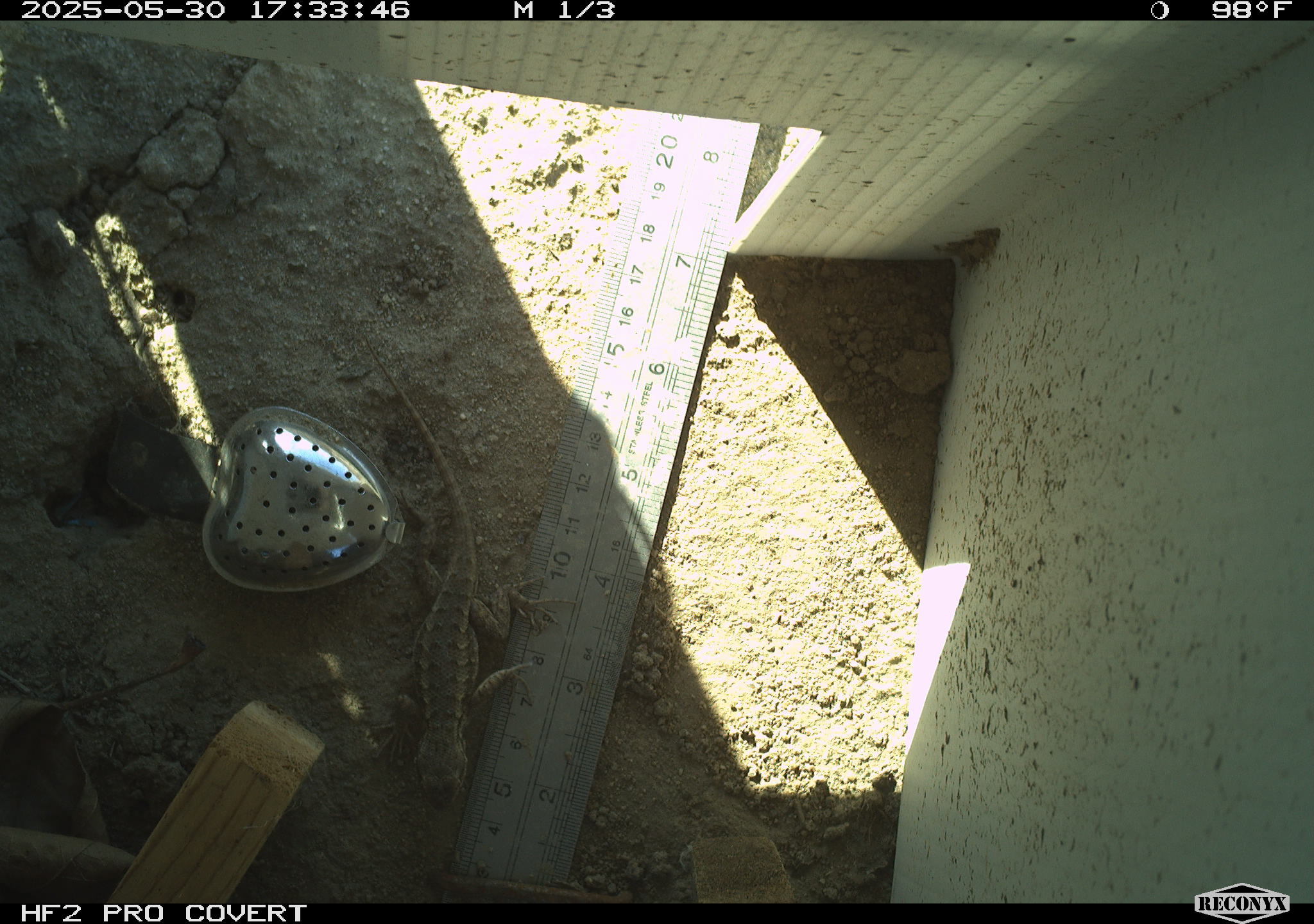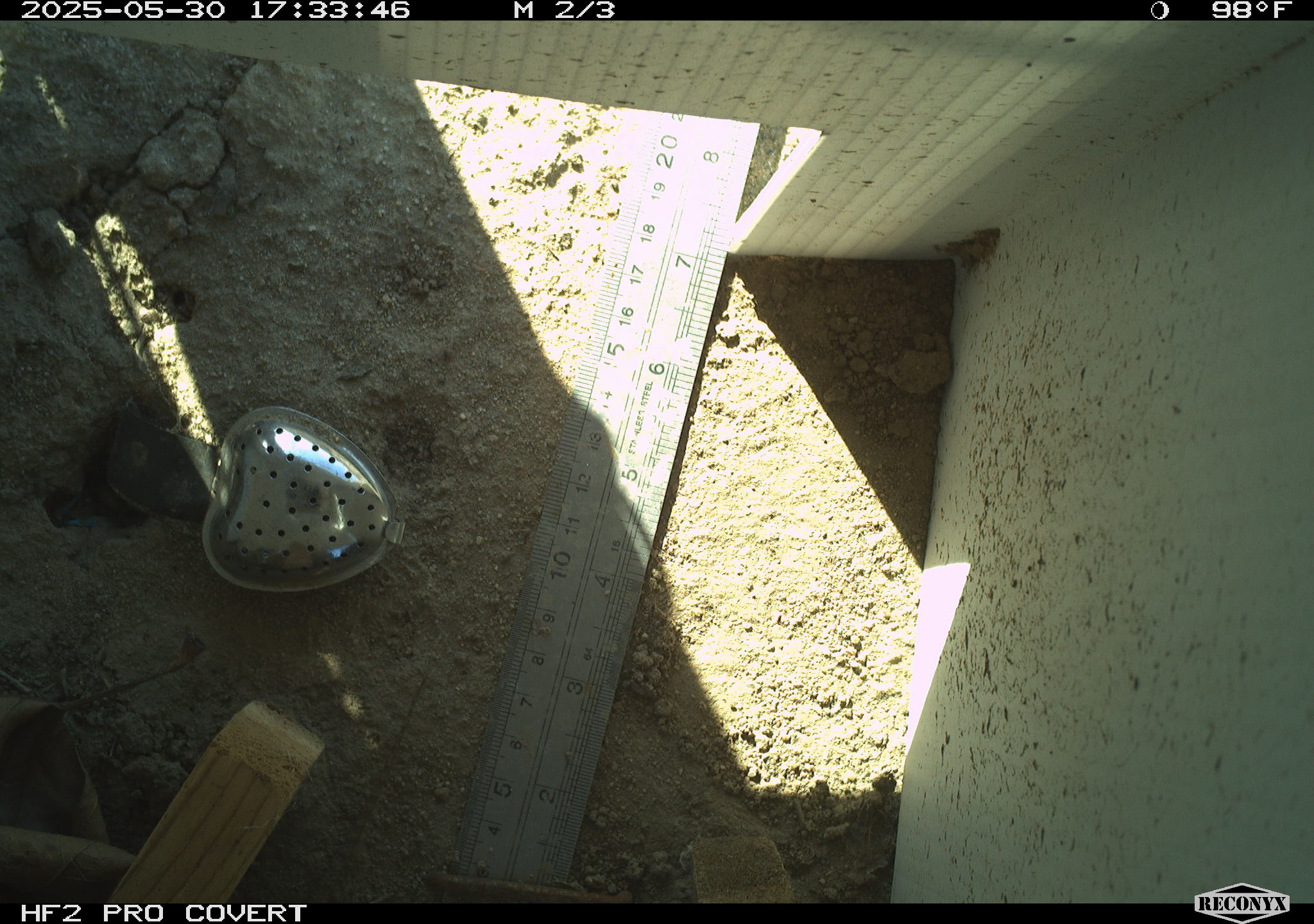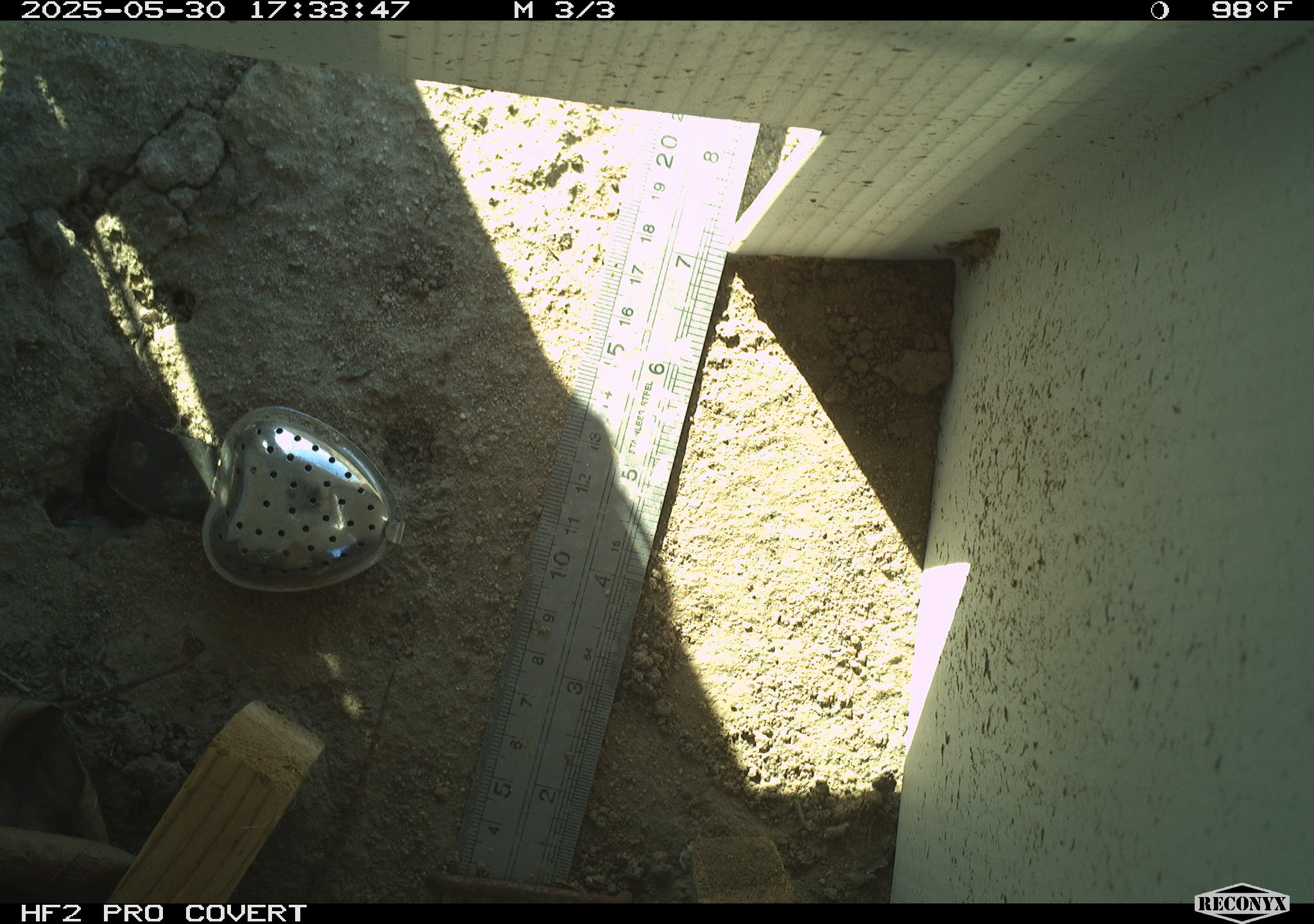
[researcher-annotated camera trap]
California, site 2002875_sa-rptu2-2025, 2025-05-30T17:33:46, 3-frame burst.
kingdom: Animalia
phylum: Chordata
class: Reptilia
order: Squamata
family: Phrynosomatidae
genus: Sceloporus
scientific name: Sceloporus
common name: spiny lizards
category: sceloporus species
Sceloporus species (spiny lizards) (Sceloporus).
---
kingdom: Animalia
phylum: Chordata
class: Reptilia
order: Squamata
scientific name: Squamata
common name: lizards and snakes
Lizards and snakes (Squamata).